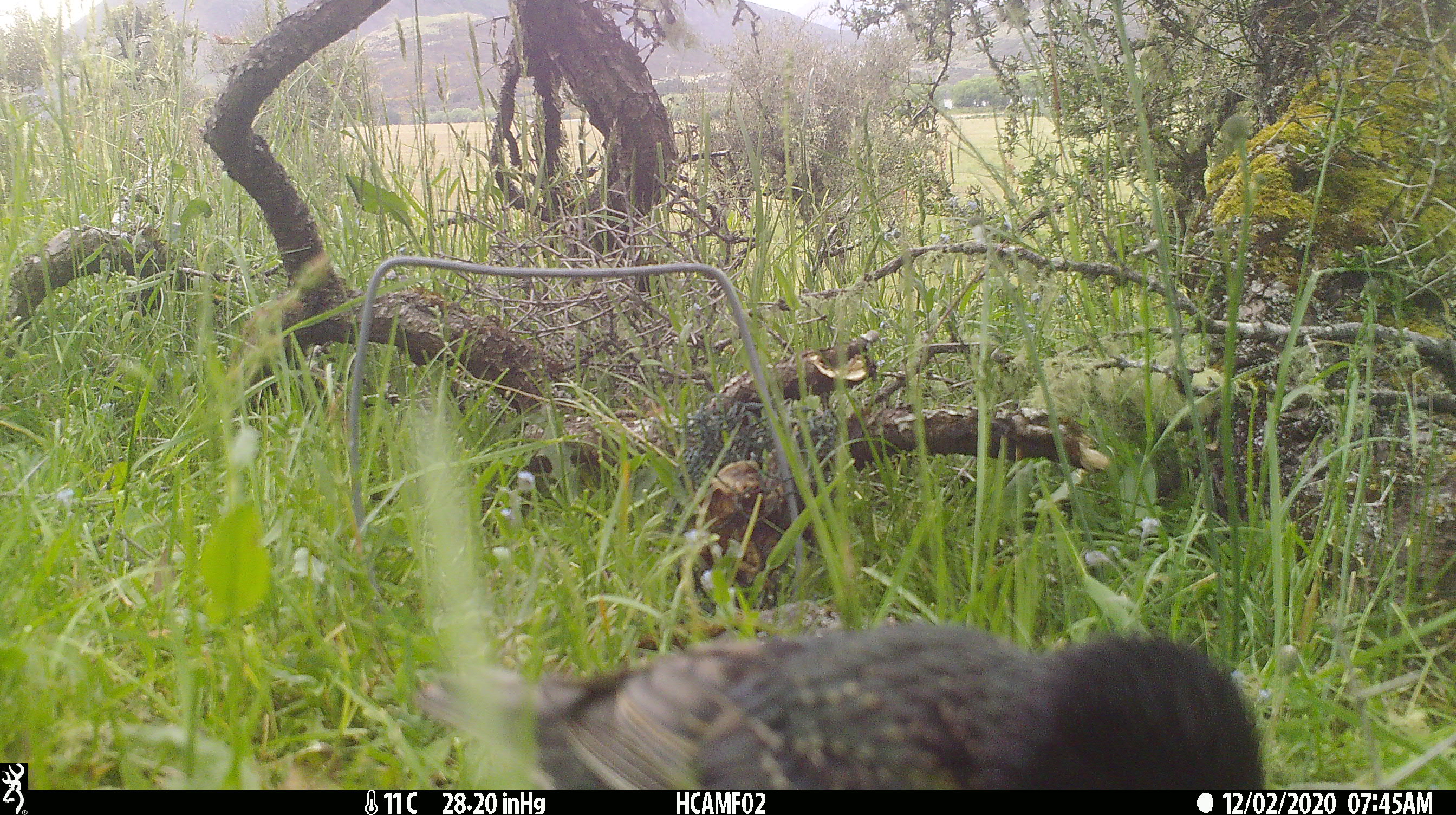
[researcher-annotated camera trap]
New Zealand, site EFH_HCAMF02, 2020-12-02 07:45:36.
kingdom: Animalia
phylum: Chordata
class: Aves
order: Passeriformes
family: Sturnidae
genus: Sturnus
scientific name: Sturnus vulgaris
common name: european starling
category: starling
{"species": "starling (european starling) (Sturnus vulgaris)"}